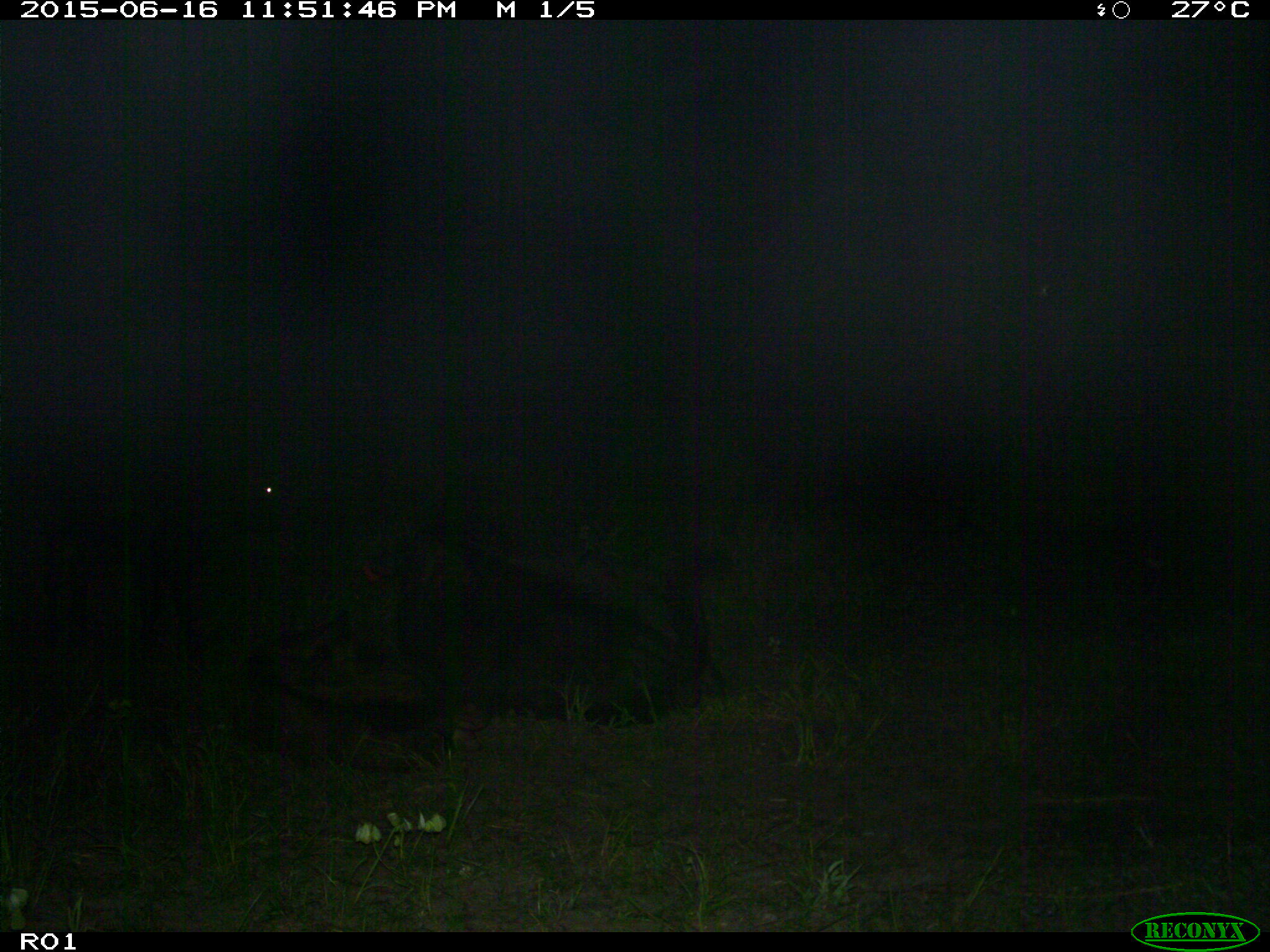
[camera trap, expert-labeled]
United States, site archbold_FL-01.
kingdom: Animalia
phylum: Chordata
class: Mammalia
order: Artiodactyla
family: Bovidae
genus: Bos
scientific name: Bos taurus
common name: domestic cow